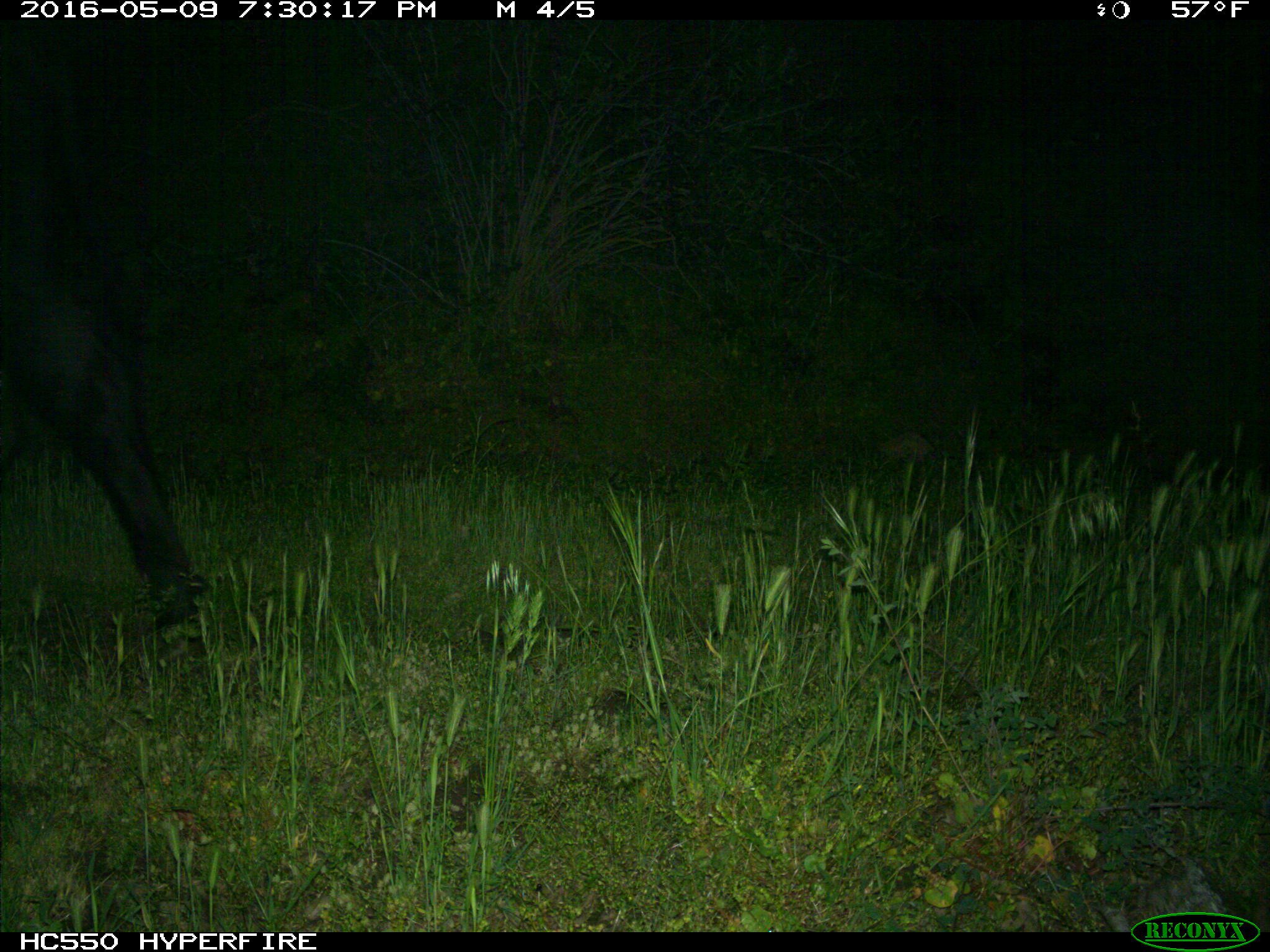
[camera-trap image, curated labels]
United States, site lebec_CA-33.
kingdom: Animalia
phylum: Chordata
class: Mammalia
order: Artiodactyla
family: Bovidae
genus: Bos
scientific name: Bos taurus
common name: domestic cow